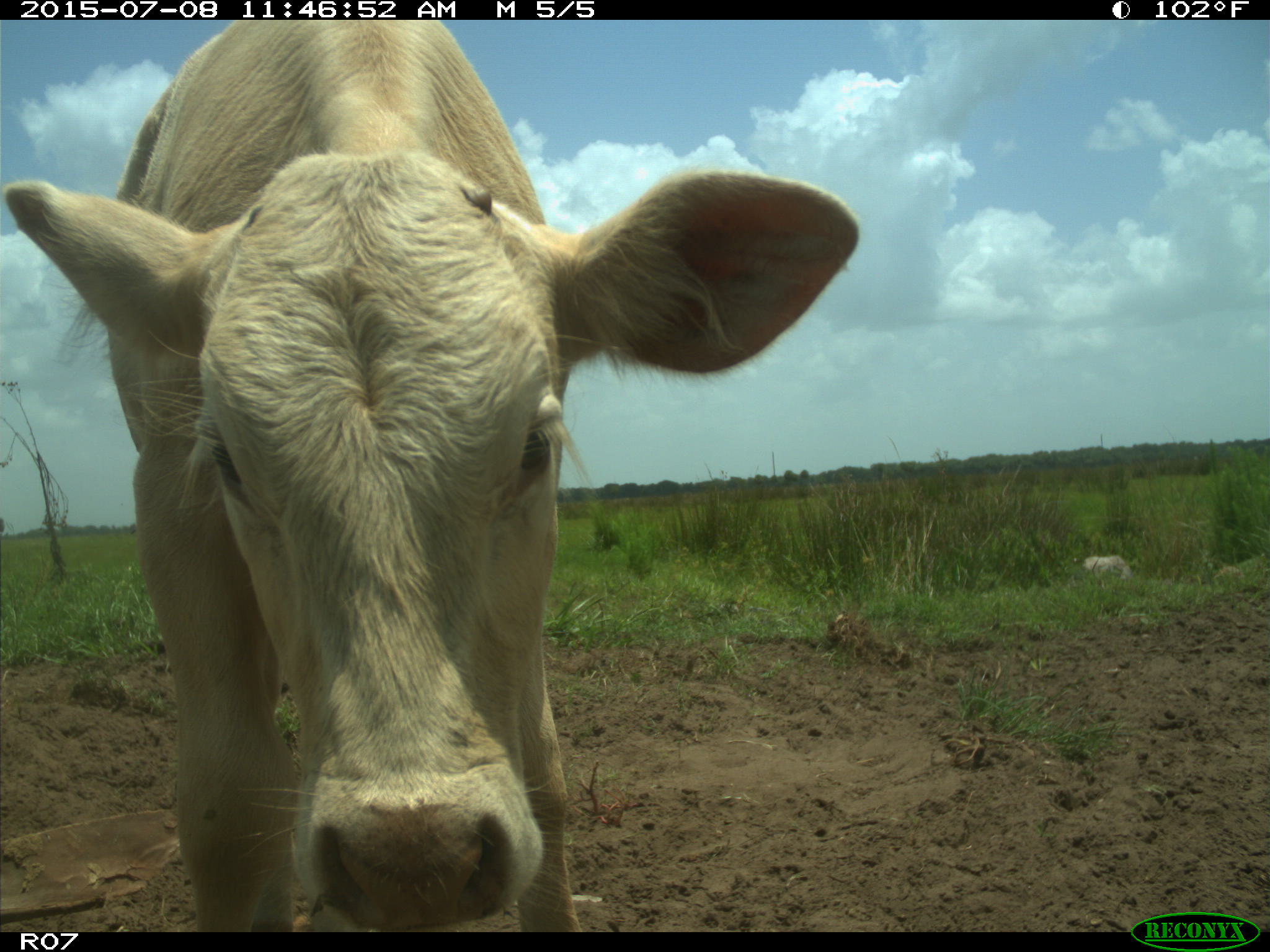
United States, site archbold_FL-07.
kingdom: Animalia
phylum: Chordata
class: Mammalia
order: Artiodactyla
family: Bovidae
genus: Bos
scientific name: Bos taurus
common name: domestic cow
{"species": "Bos taurus (domestic cow)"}